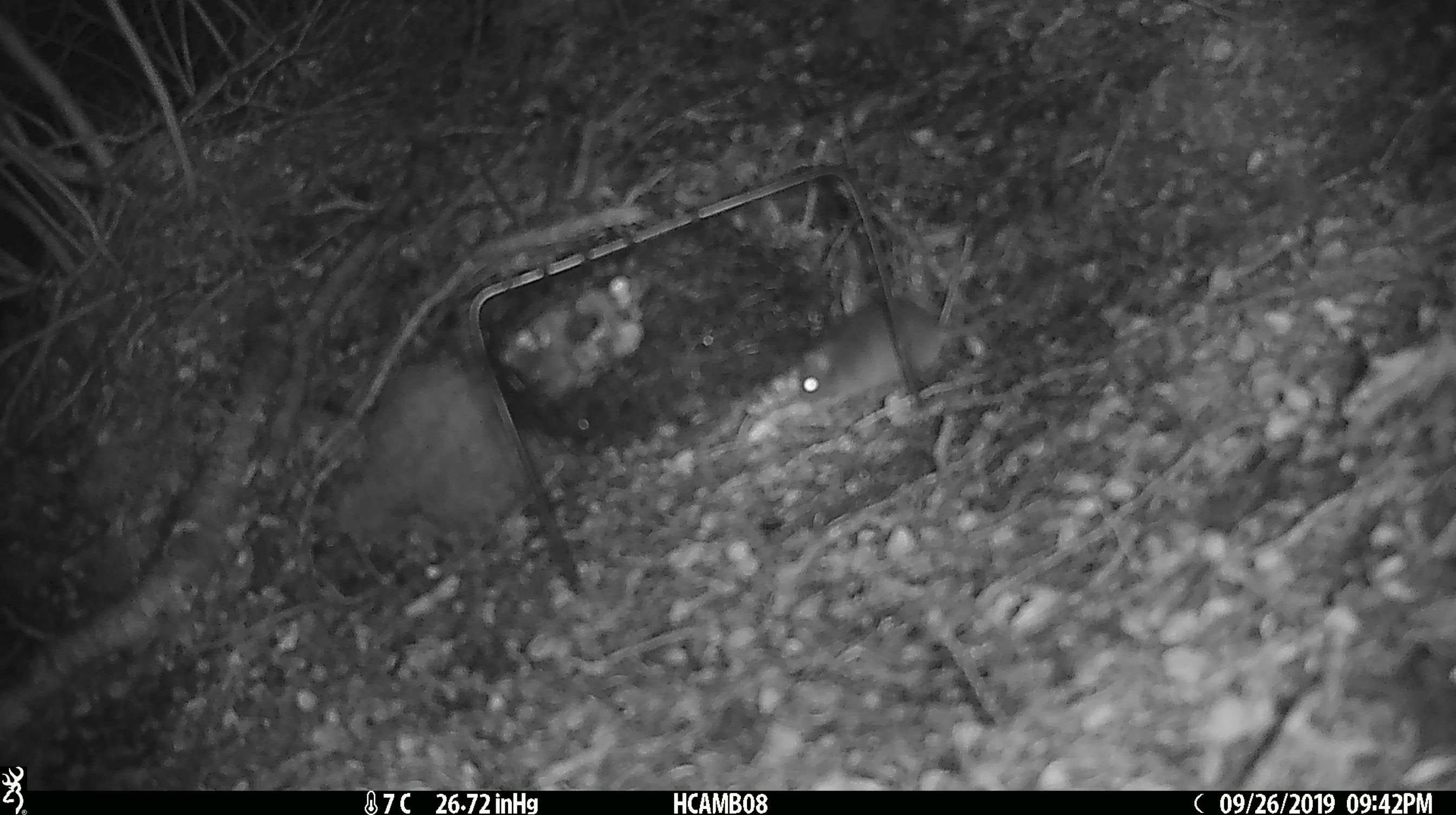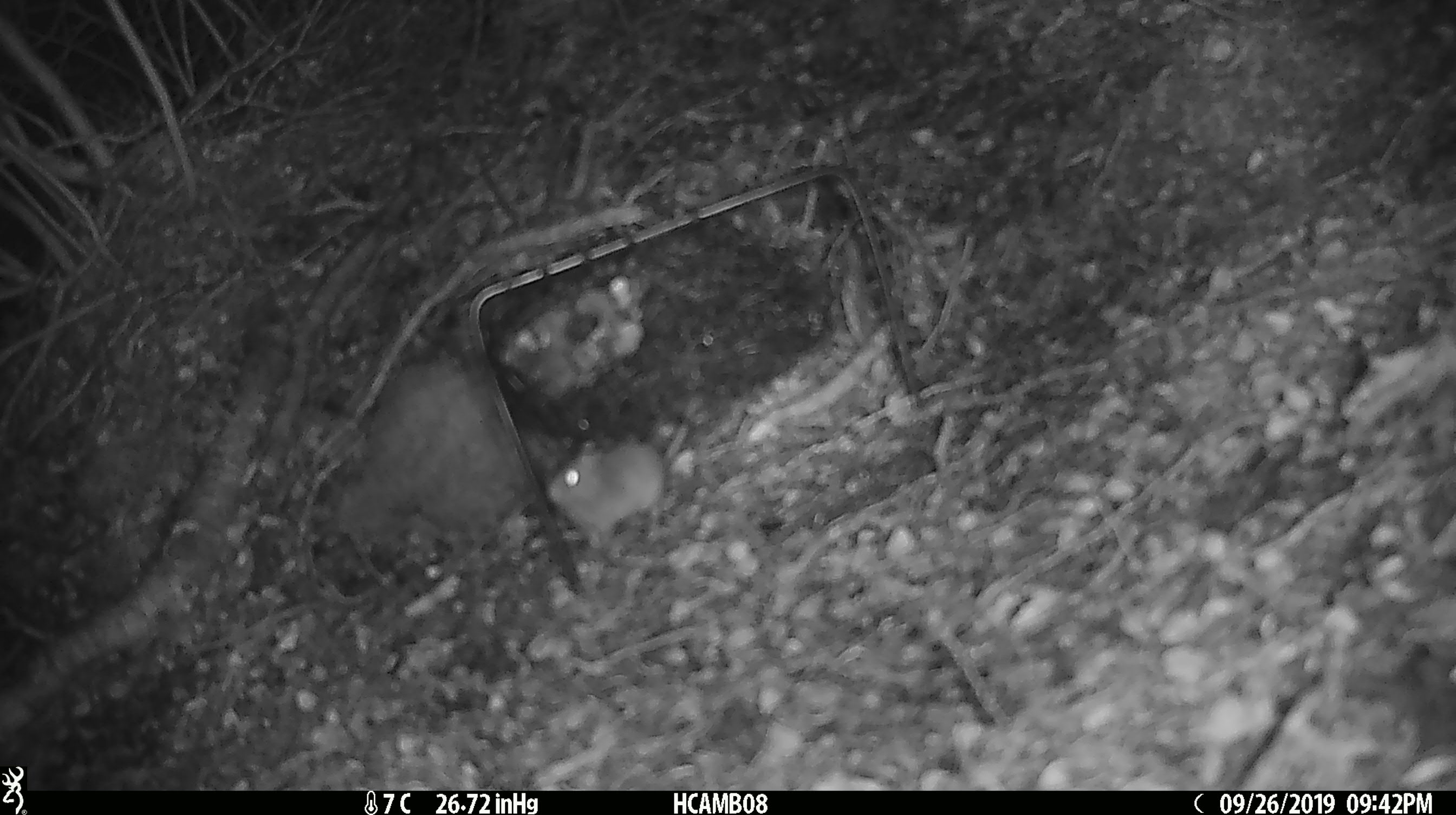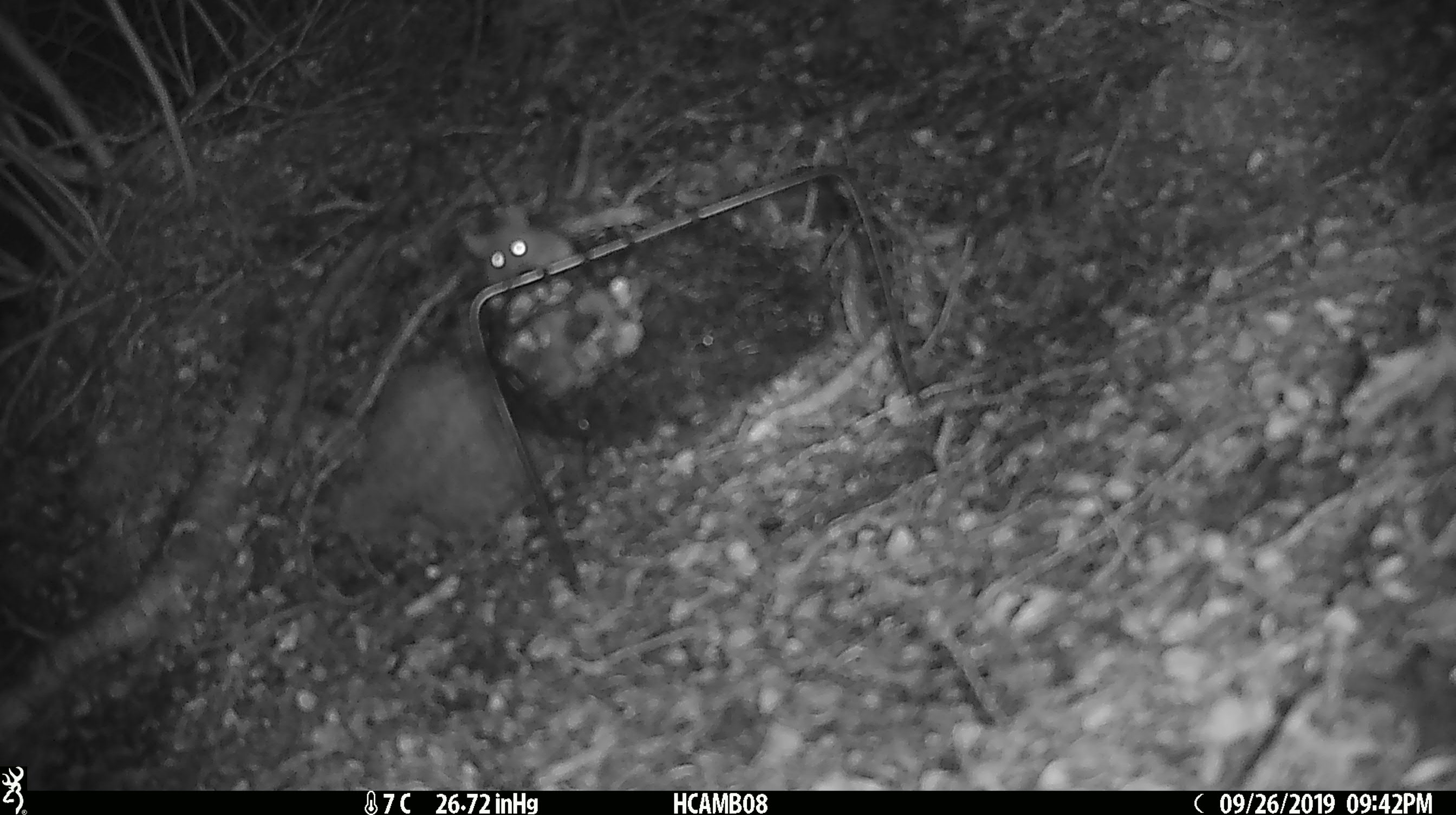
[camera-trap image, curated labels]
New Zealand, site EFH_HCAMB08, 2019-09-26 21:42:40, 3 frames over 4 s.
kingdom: Animalia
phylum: Chordata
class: Mammalia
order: Rodentia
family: Muridae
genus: Mus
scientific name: Mus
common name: mouse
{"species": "mouse (Mus)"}